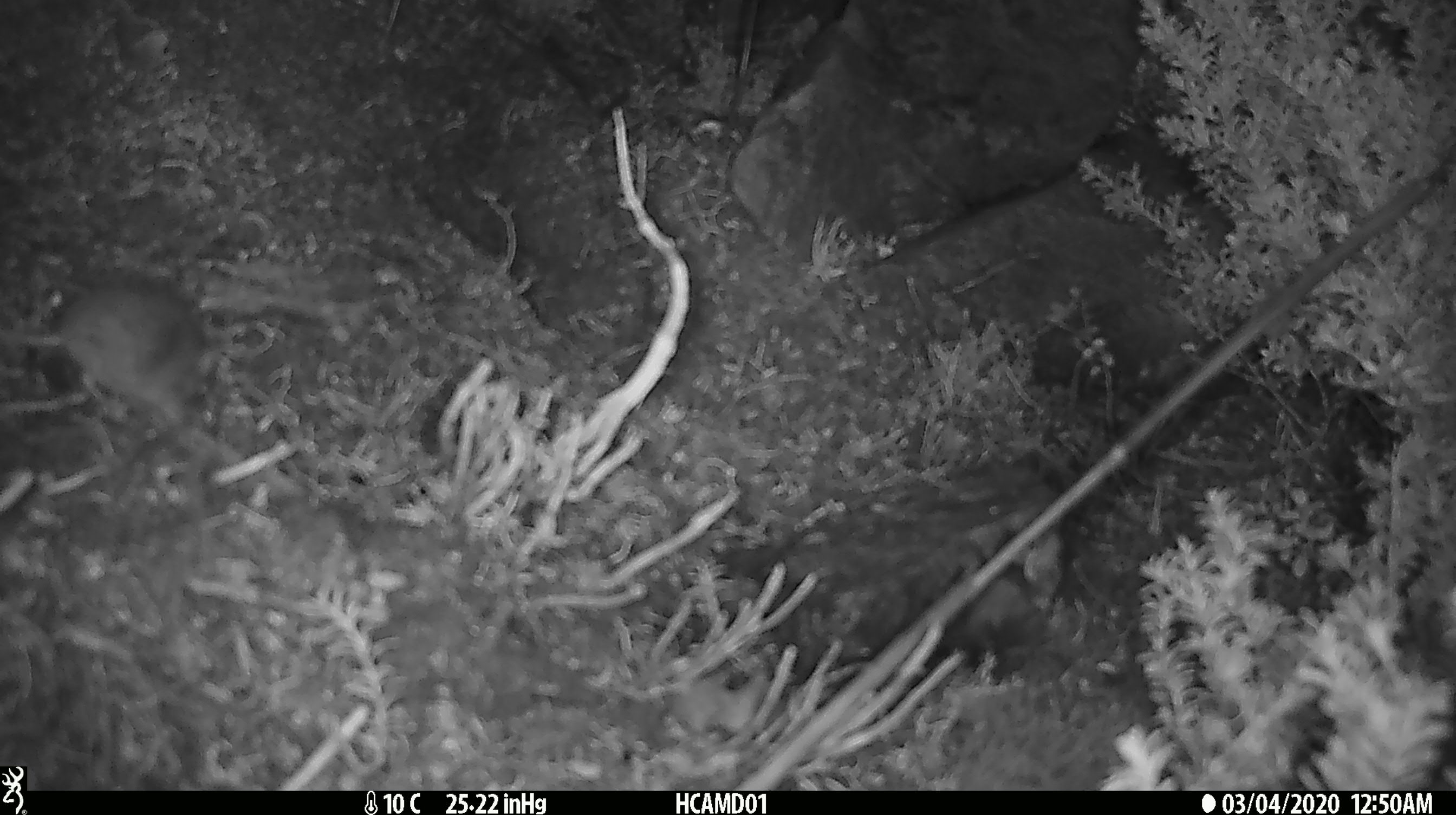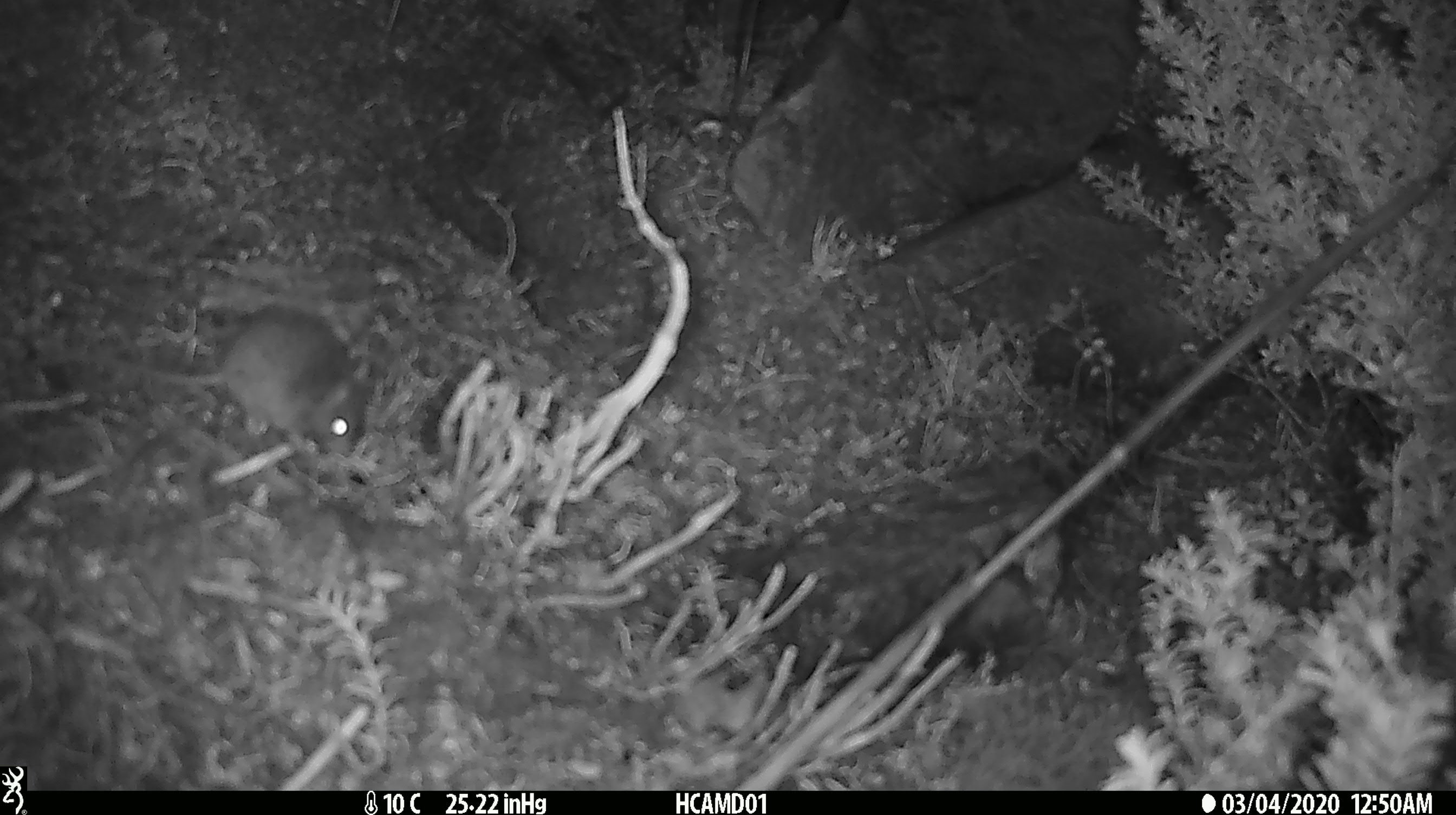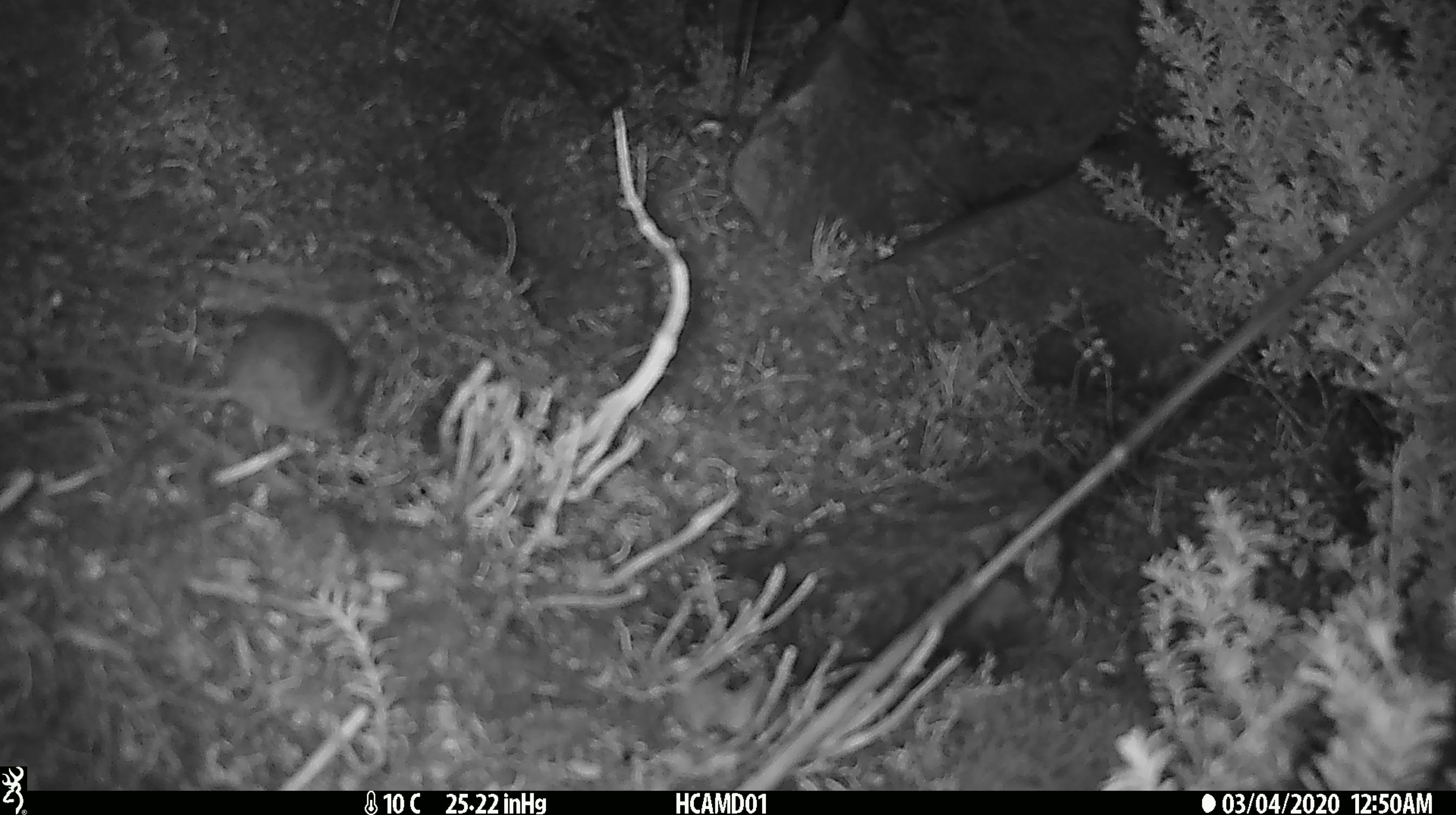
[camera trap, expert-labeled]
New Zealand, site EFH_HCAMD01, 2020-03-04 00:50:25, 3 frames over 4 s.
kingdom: Animalia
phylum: Chordata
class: Mammalia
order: Rodentia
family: Muridae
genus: Mus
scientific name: Mus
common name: mouse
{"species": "mouse (Mus)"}